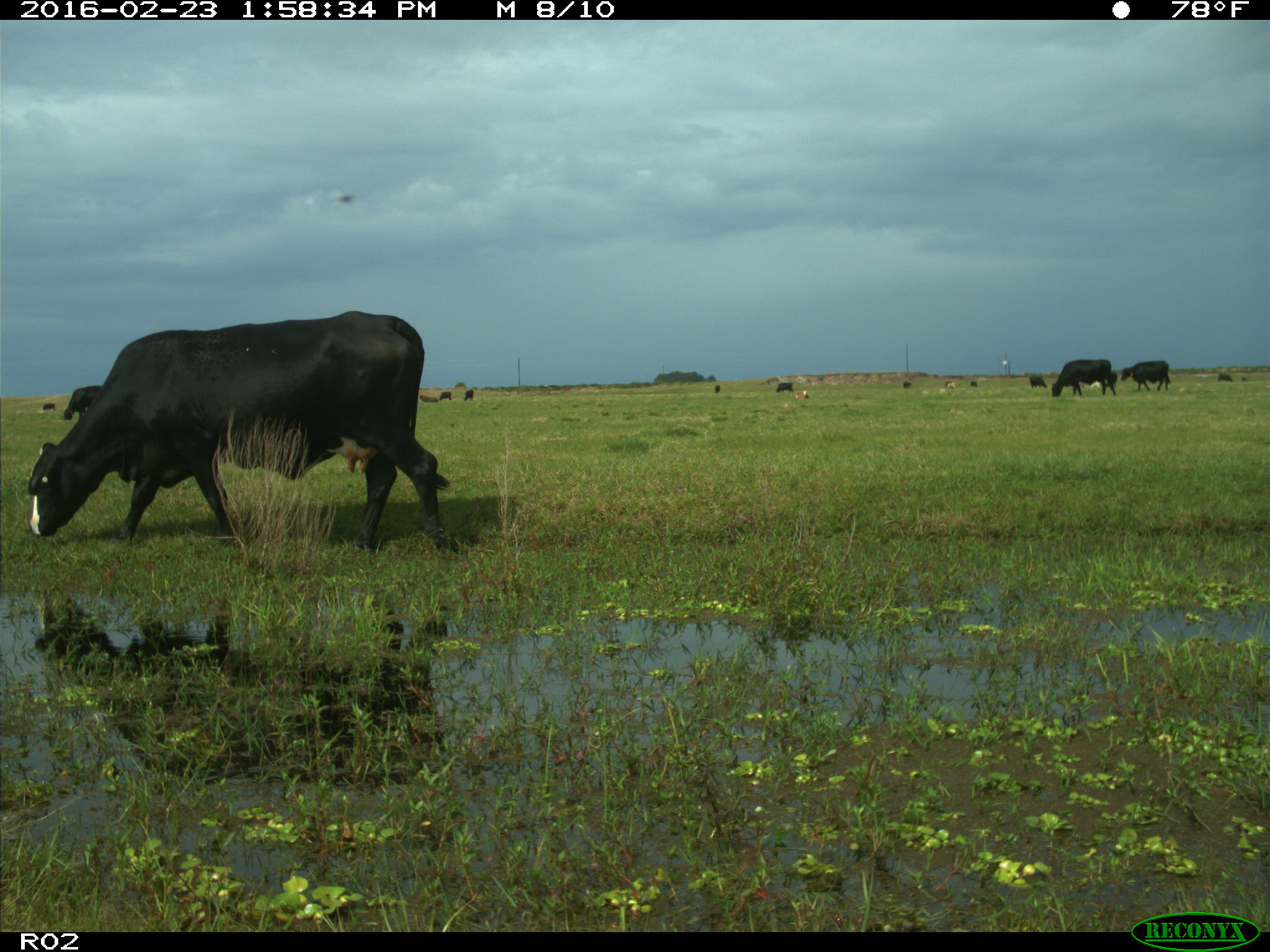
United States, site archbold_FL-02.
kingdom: Animalia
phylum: Chordata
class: Mammalia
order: Artiodactyla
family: Bovidae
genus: Bos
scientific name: Bos taurus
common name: domestic cow